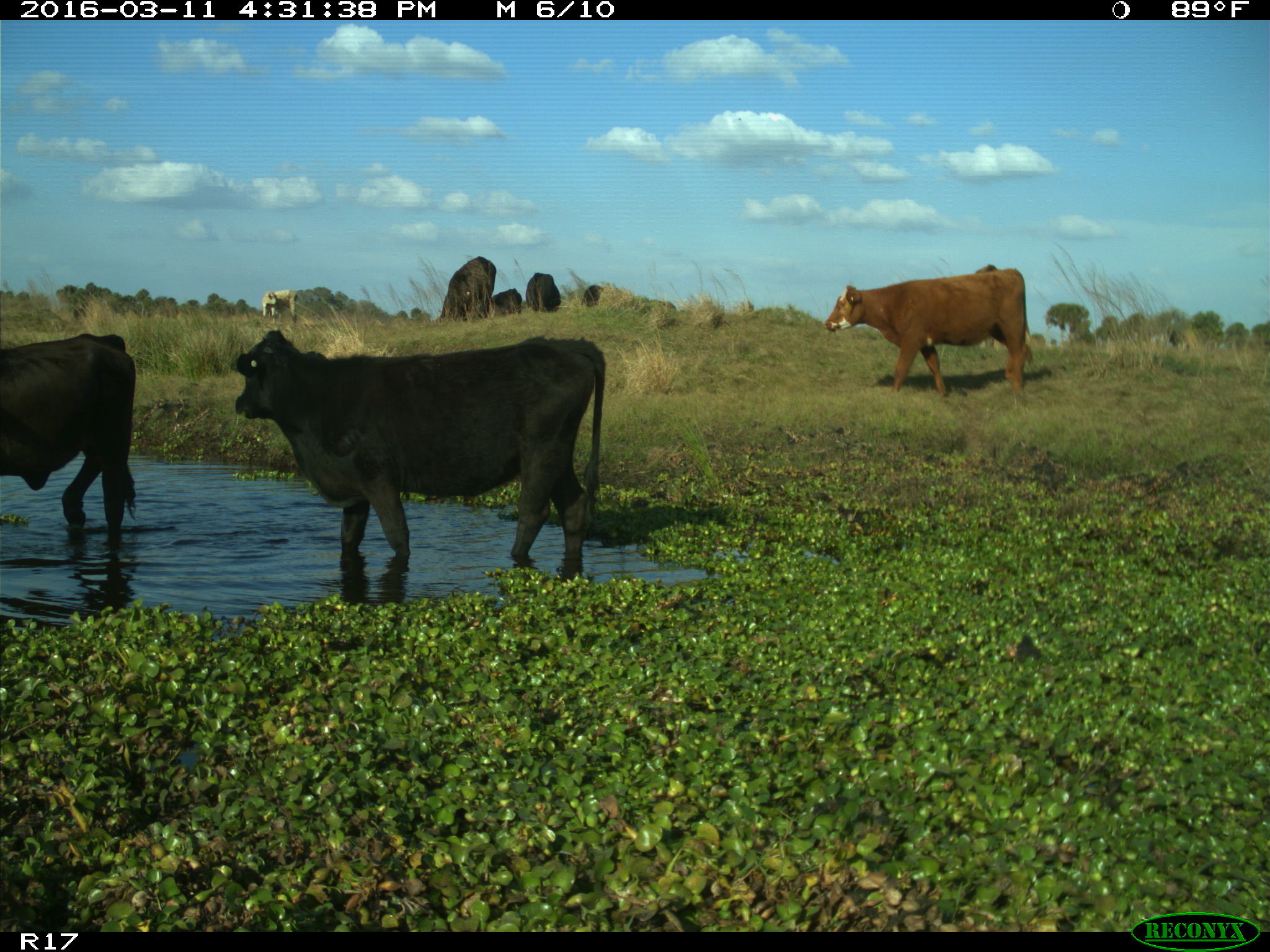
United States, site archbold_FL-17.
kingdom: Animalia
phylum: Chordata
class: Mammalia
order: Artiodactyla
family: Bovidae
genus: Bos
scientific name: Bos taurus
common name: domestic cow